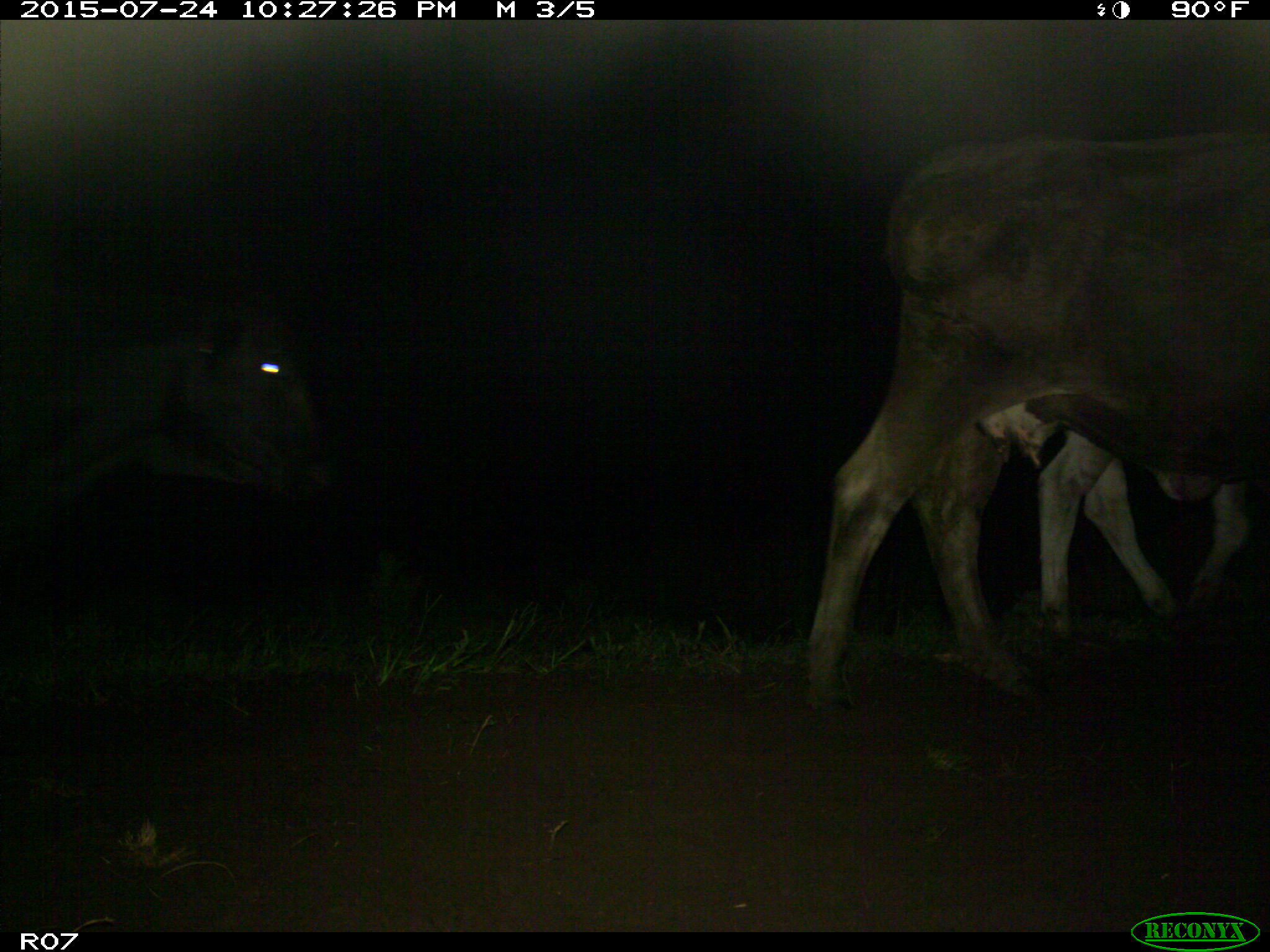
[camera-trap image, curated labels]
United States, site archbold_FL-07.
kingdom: Animalia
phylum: Chordata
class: Mammalia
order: Artiodactyla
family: Bovidae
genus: Bos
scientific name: Bos taurus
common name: domestic cow